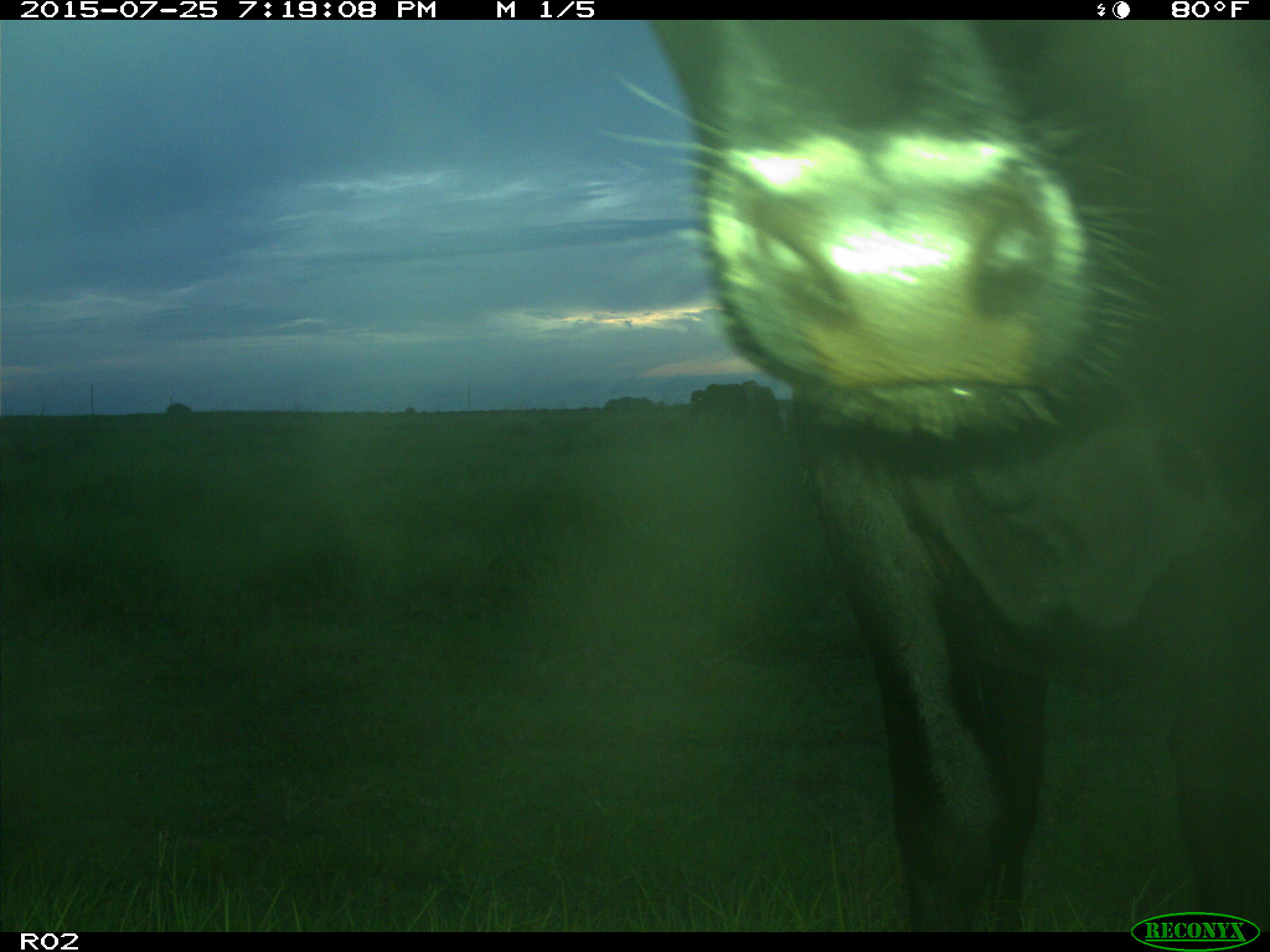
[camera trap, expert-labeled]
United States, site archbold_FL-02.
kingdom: Animalia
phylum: Chordata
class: Mammalia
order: Artiodactyla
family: Bovidae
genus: Bos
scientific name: Bos taurus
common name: domestic cow